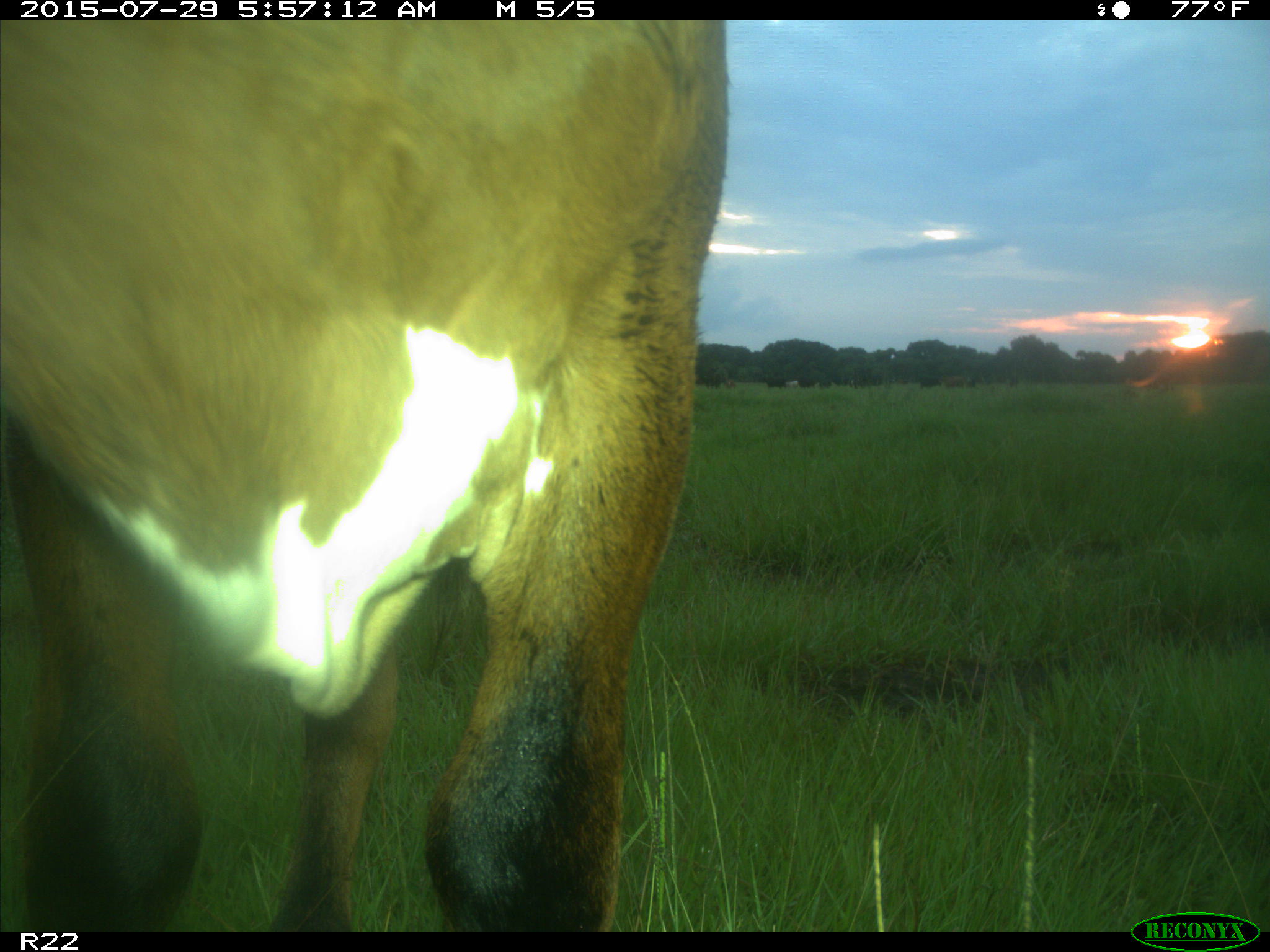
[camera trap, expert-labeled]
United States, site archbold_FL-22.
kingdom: Animalia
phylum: Chordata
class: Mammalia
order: Artiodactyla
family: Bovidae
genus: Bos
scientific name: Bos taurus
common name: domestic cow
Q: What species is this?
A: Bos taurus (domestic cow).